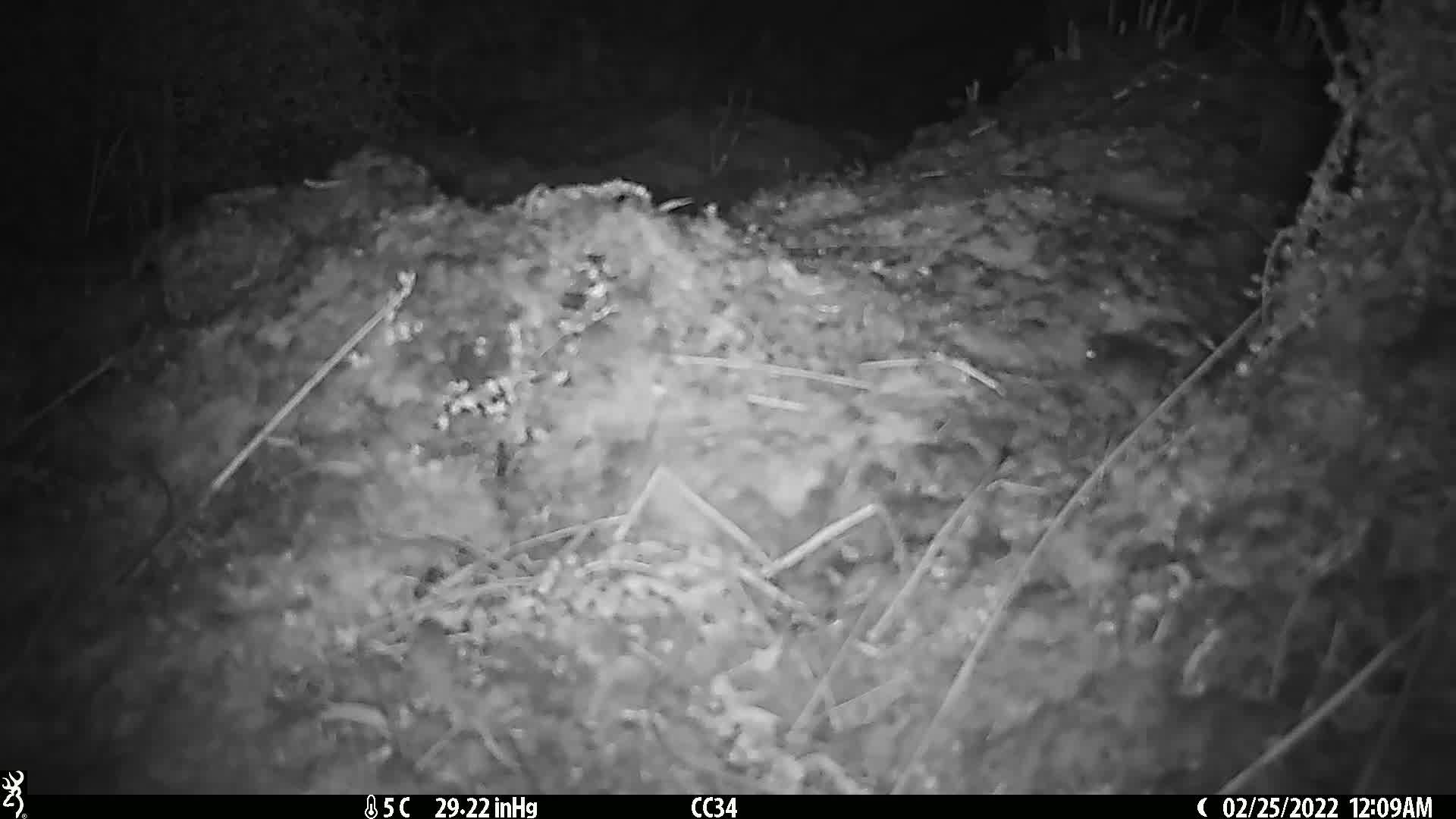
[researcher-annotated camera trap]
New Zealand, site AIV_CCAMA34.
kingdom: Animalia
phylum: Chordata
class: Mammalia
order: Rodentia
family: Muridae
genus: Mus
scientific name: Mus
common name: mouse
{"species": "mouse (Mus)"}